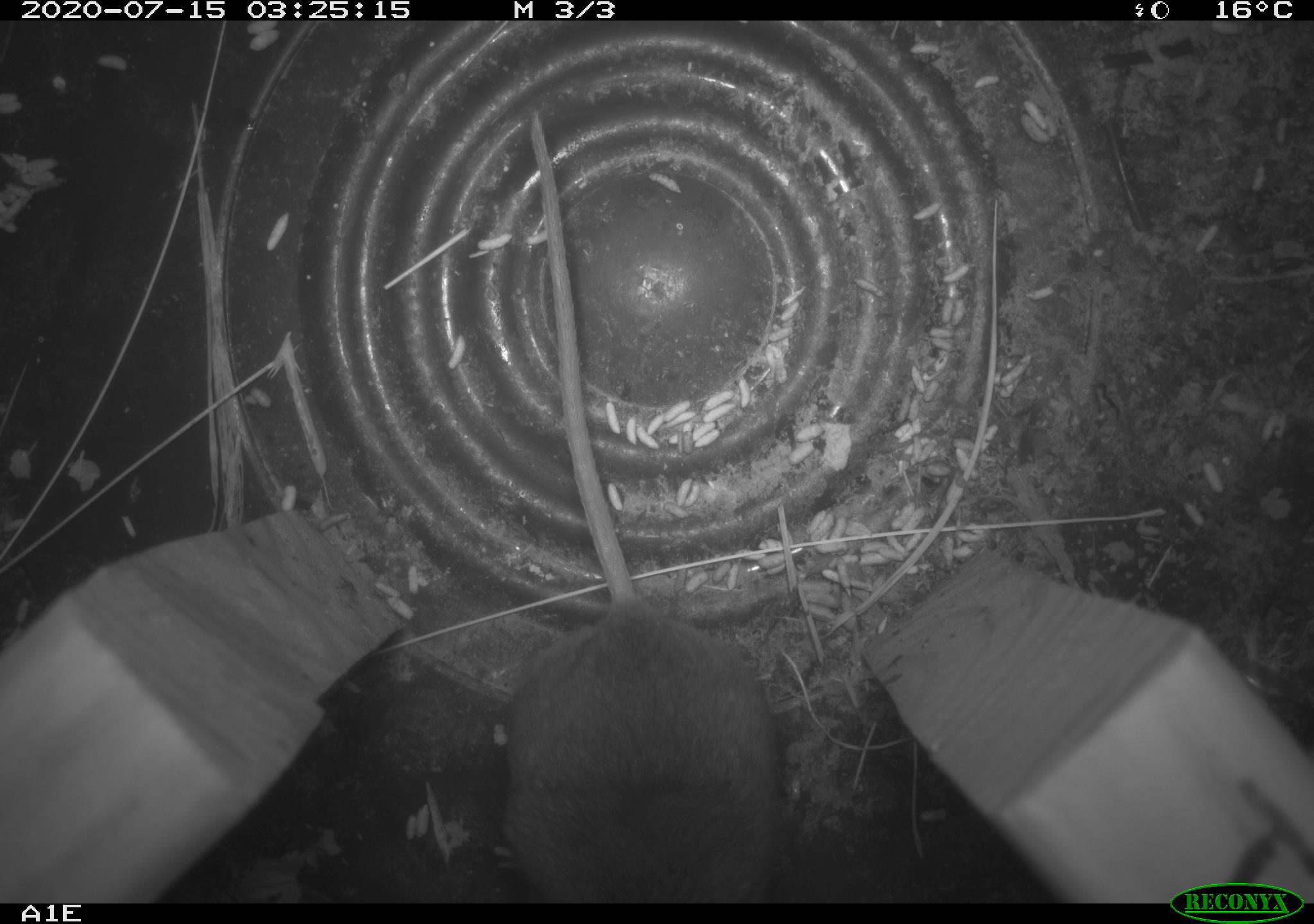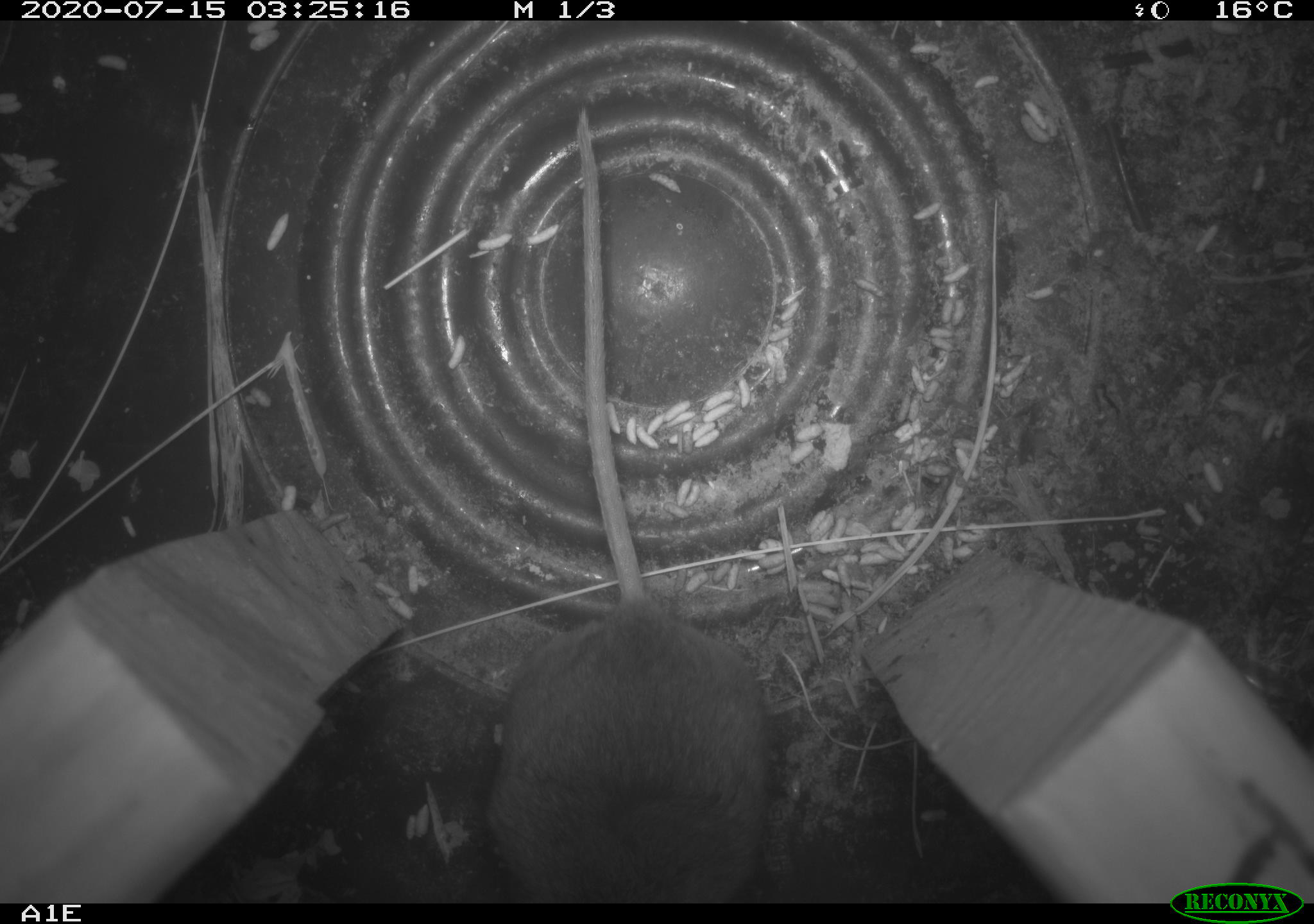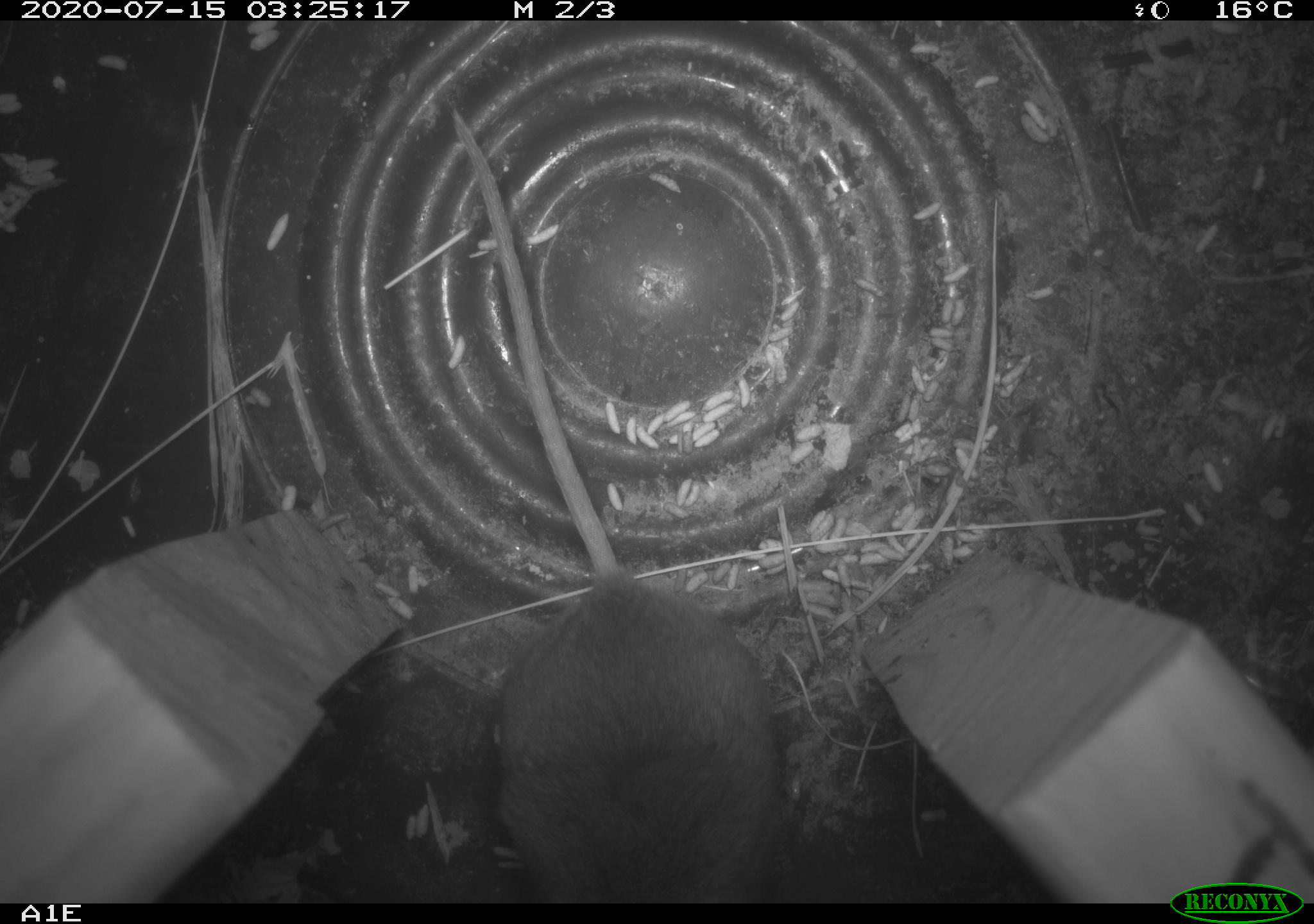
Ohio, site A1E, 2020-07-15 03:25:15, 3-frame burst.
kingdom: Animalia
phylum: Chordata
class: Mammalia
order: Rodentia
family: Cricetidae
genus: Peromyscus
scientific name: Peromyscus leucopus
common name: white-footed mouse